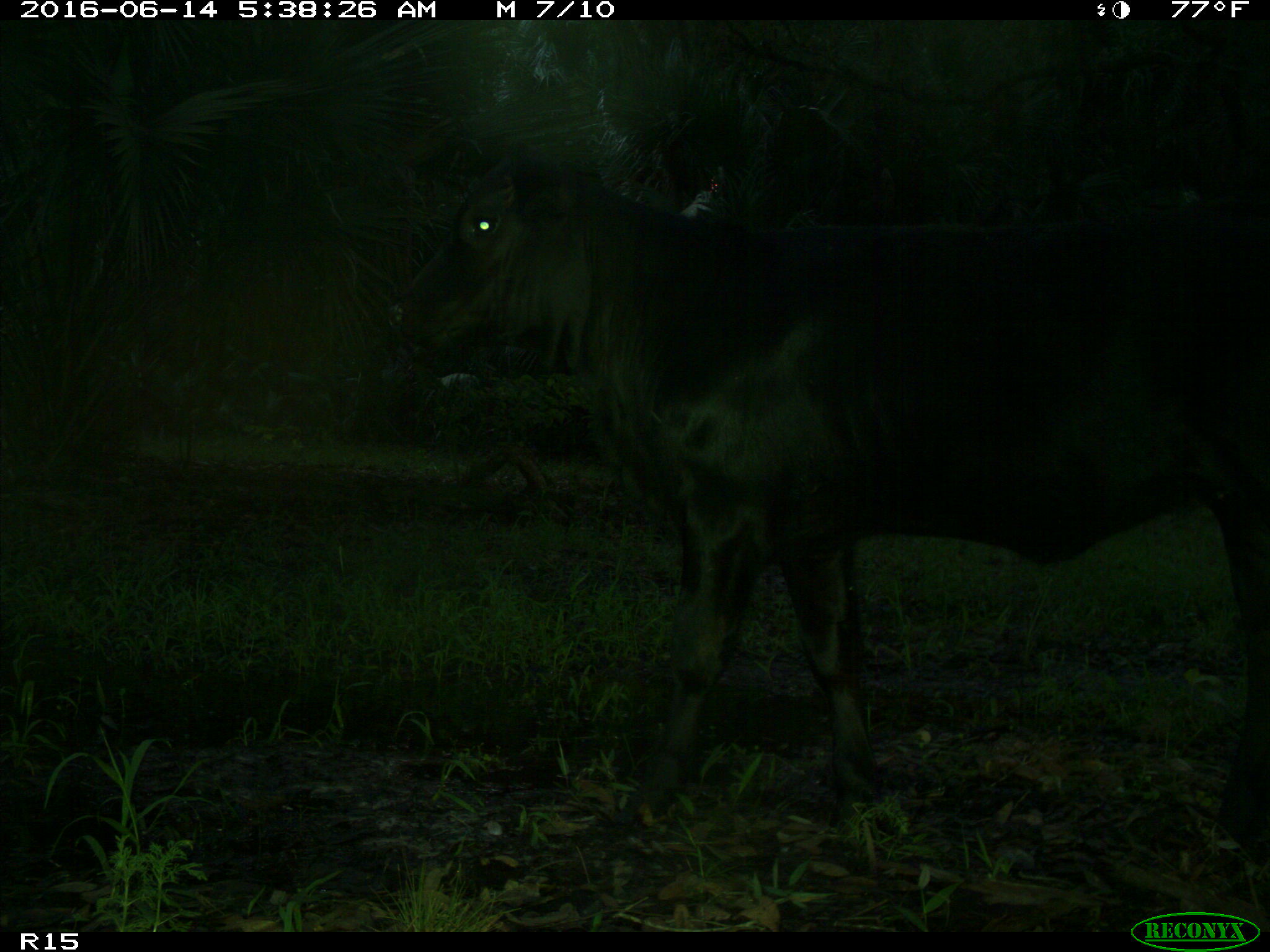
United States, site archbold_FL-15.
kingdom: Animalia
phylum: Chordata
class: Mammalia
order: Artiodactyla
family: Suidae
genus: Sus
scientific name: Sus scrofa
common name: wild boar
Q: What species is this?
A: Sus scrofa (wild boar).